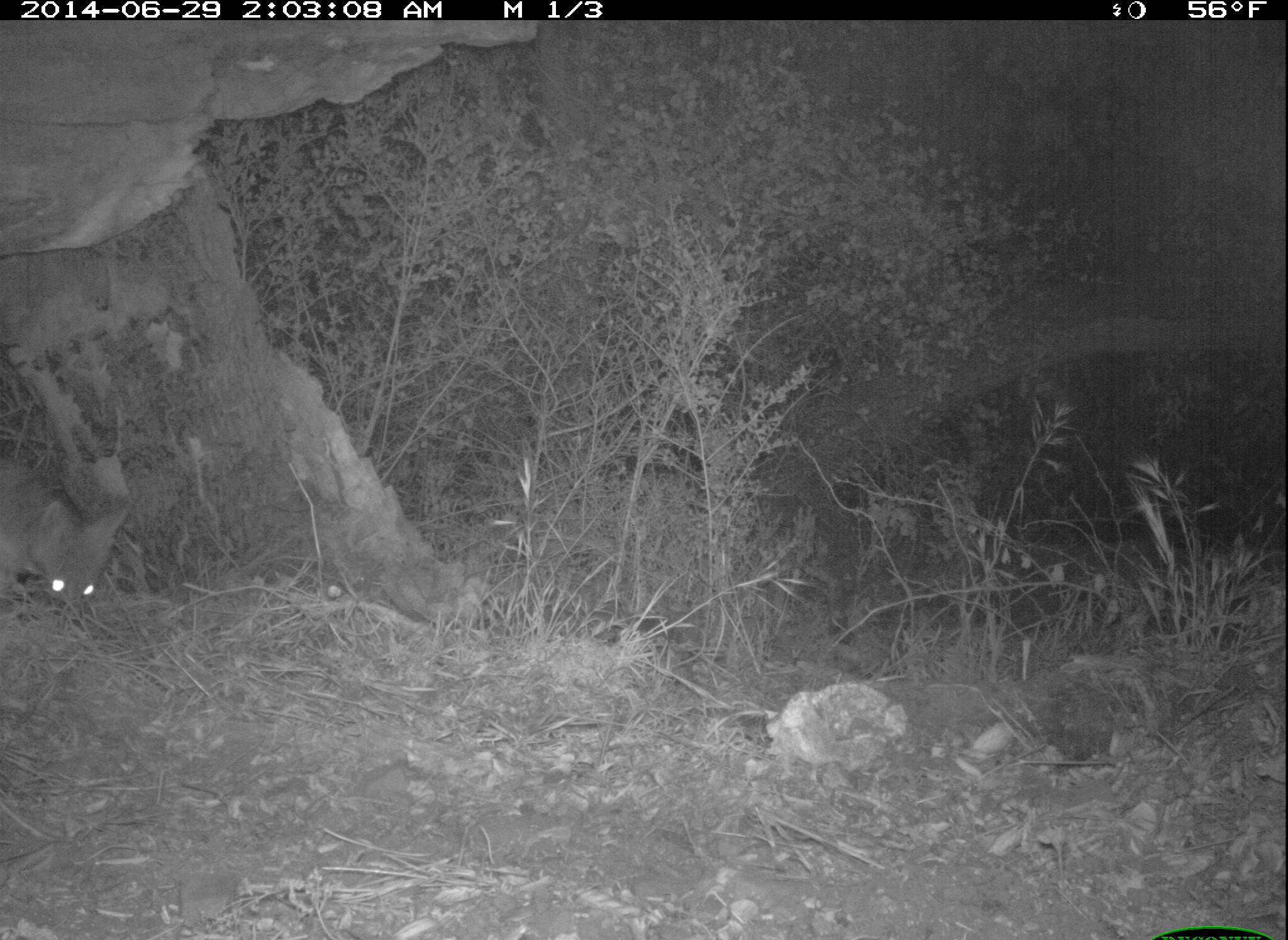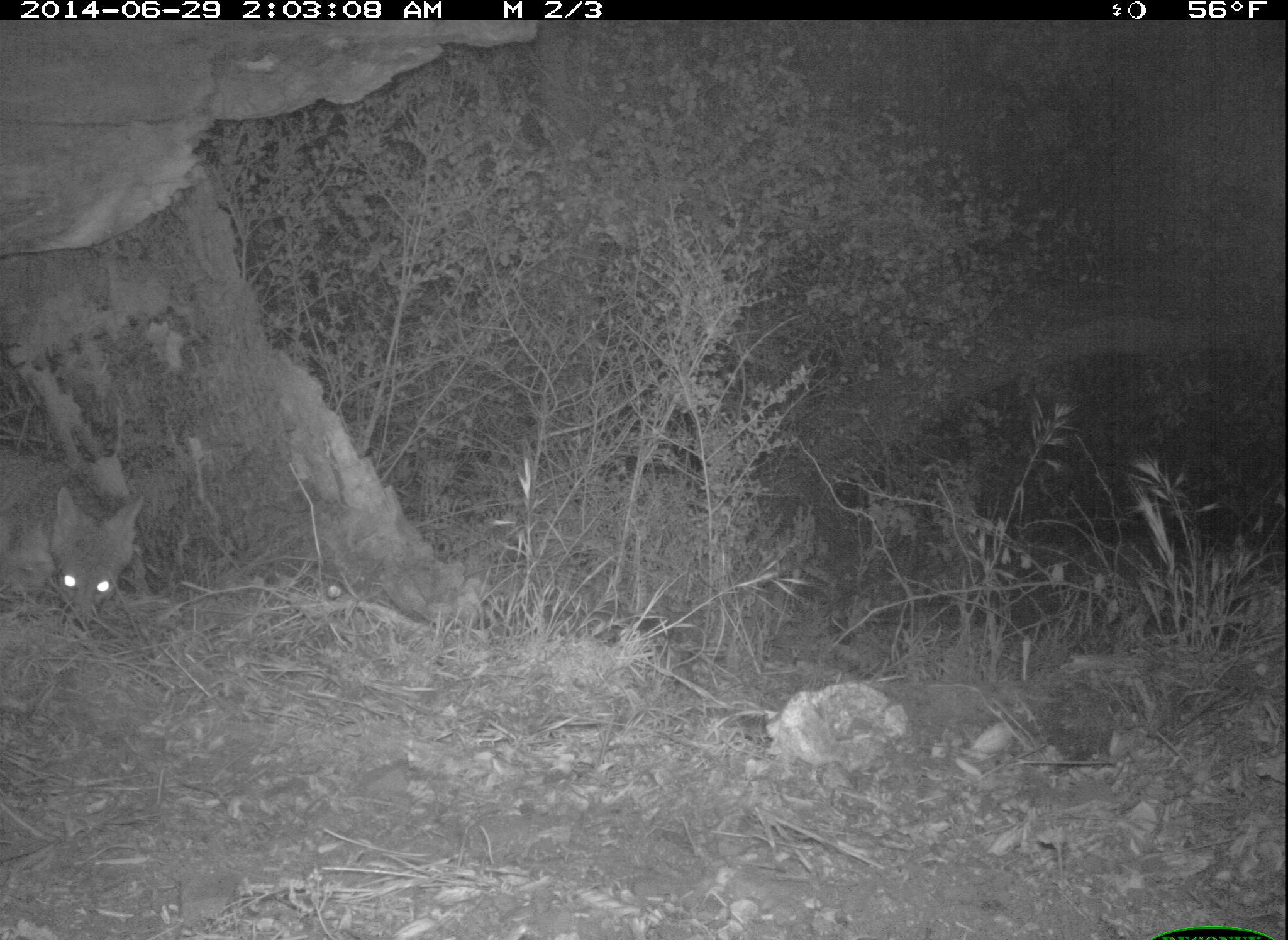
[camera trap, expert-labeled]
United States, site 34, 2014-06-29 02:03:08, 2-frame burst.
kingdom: Animalia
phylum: Chordata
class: Mammalia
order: Carnivora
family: Canidae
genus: Urocyon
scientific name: Urocyon cinereoargenteus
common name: gray fox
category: fox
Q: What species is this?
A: Fox (gray fox) (Urocyon cinereoargenteus).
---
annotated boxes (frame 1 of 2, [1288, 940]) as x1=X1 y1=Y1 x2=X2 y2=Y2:
fox: x1=0 y1=459 x2=130 y2=609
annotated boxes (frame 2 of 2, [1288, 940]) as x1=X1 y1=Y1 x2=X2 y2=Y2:
fox: x1=0 y1=451 x2=143 y2=618